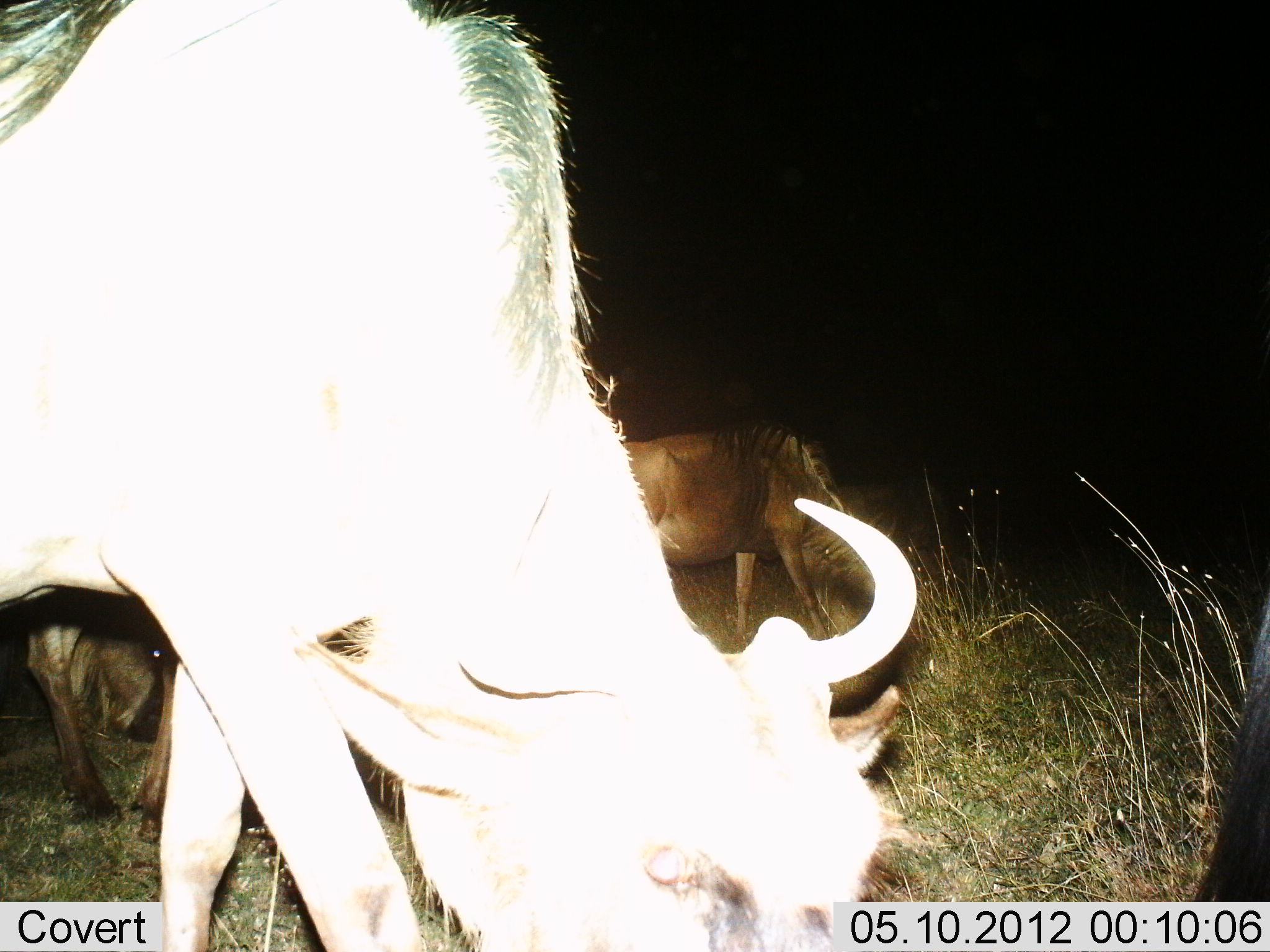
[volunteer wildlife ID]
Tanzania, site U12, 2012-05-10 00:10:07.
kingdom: Animalia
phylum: Chordata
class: Mammalia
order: Artiodactyla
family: Bovidae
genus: Connochaetes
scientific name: Connochaetes taurinus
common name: blue wildebeest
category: wildebeest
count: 3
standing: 50%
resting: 0%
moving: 20%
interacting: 0%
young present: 0%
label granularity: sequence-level